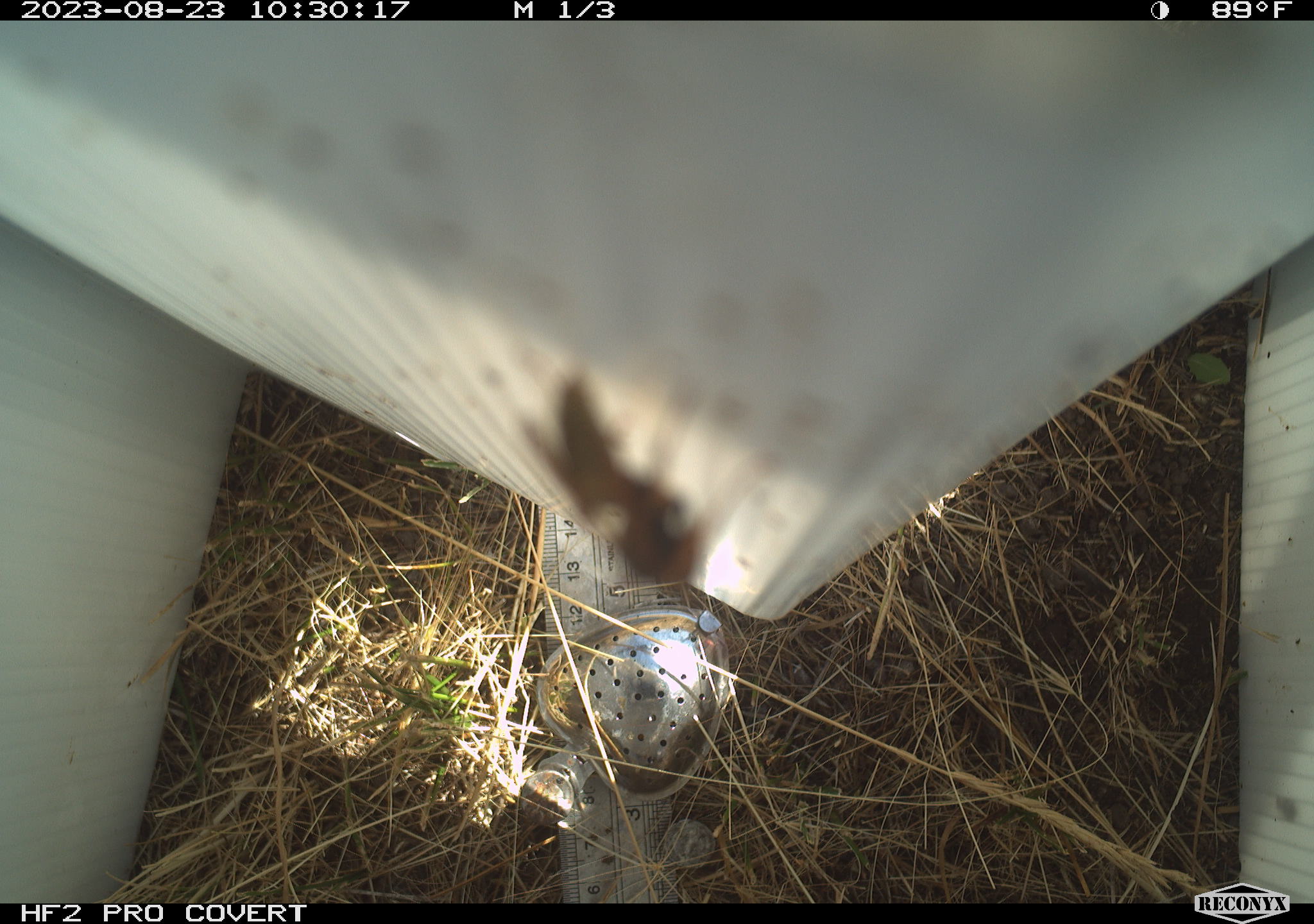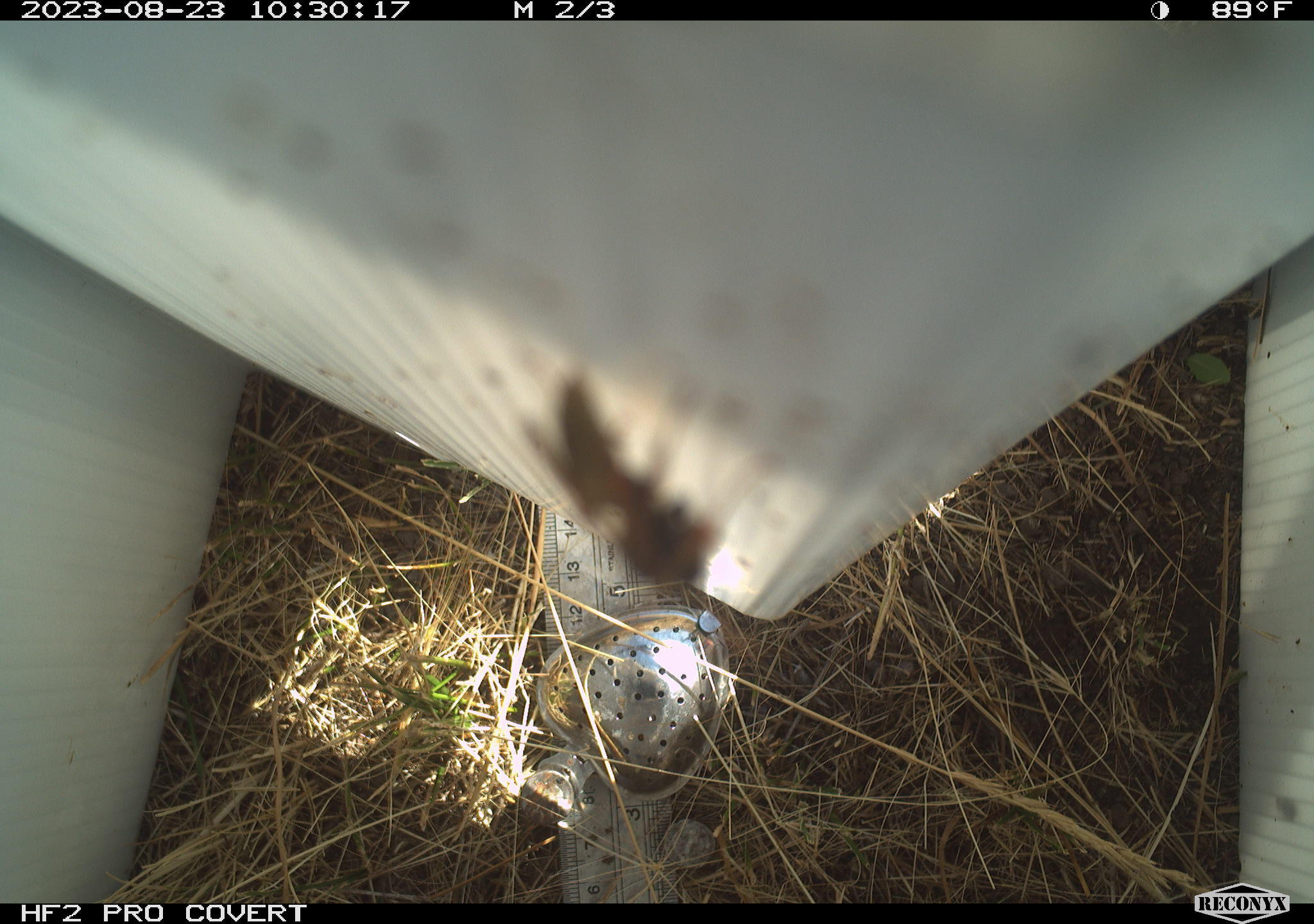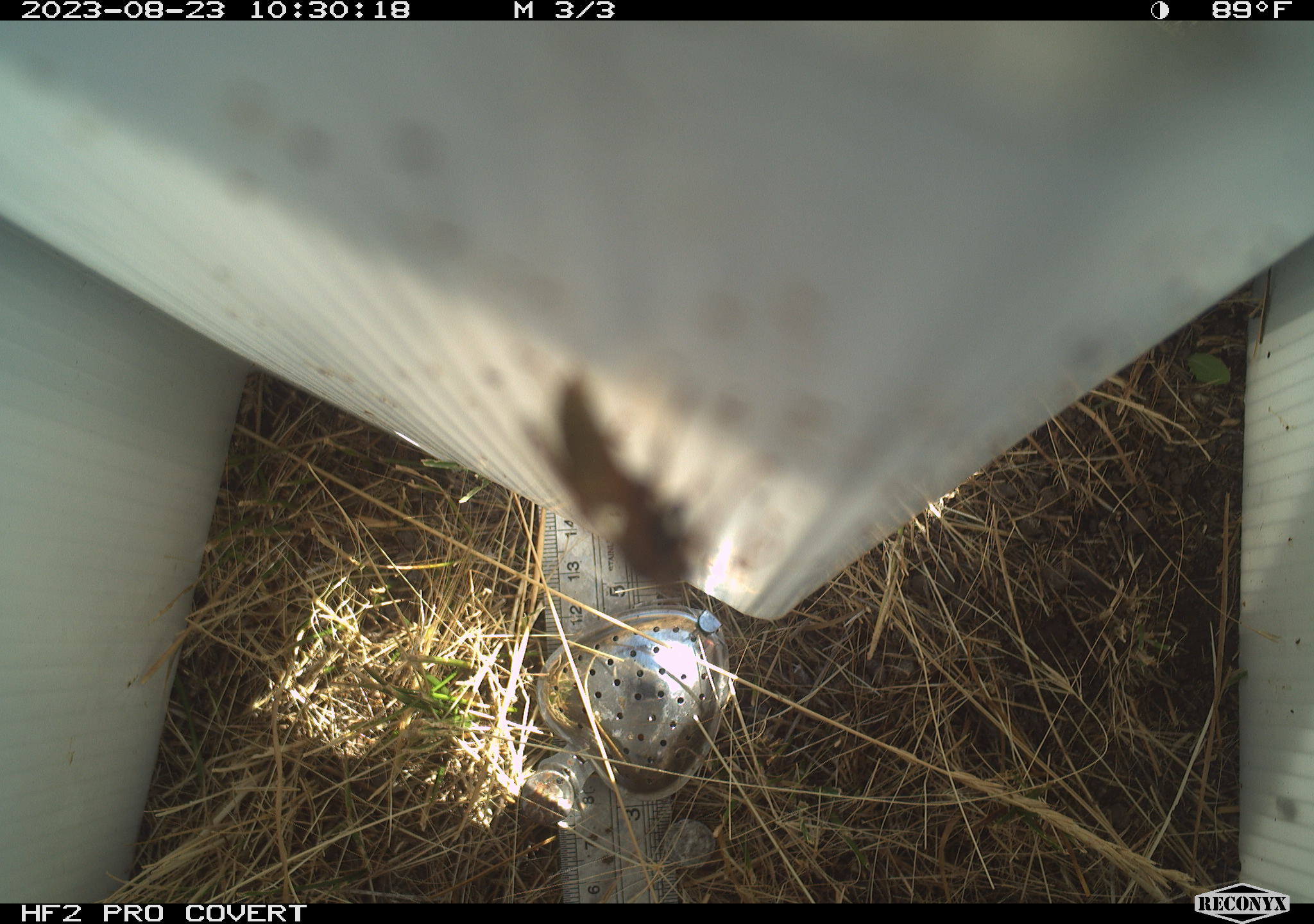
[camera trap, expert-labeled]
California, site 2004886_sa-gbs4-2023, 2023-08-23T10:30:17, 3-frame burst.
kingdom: Animalia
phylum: Arthropoda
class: Insecta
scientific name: Insecta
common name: insect